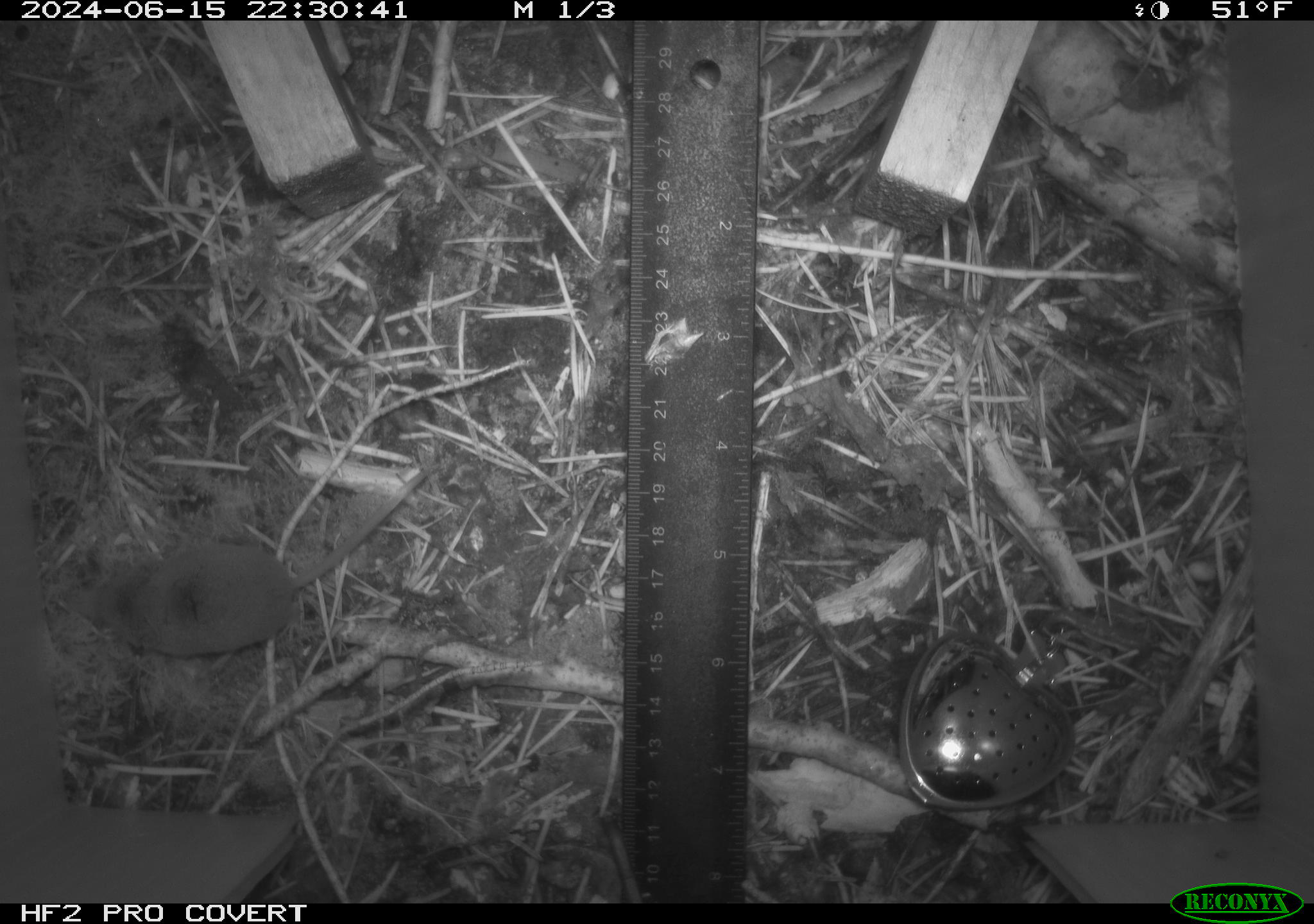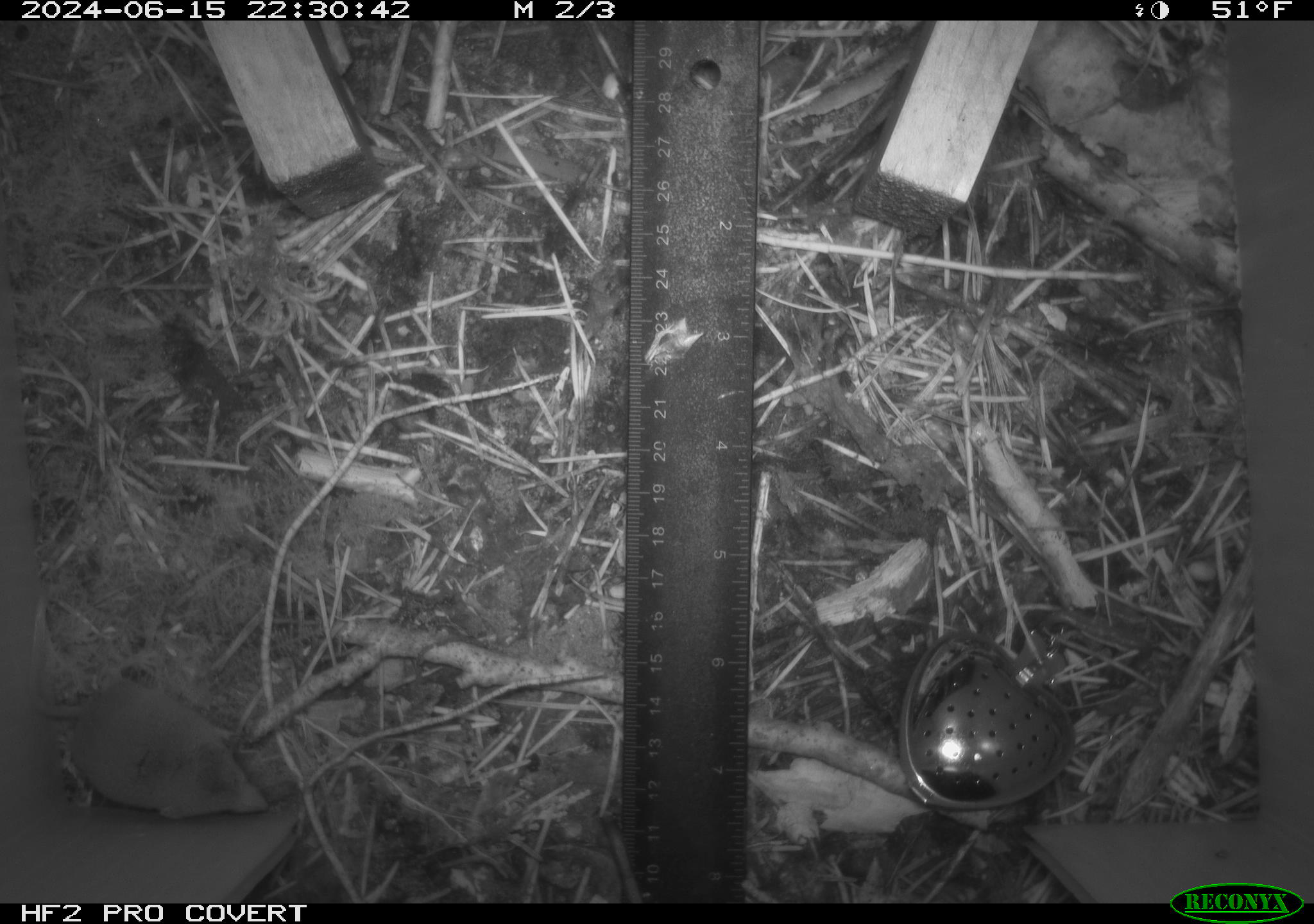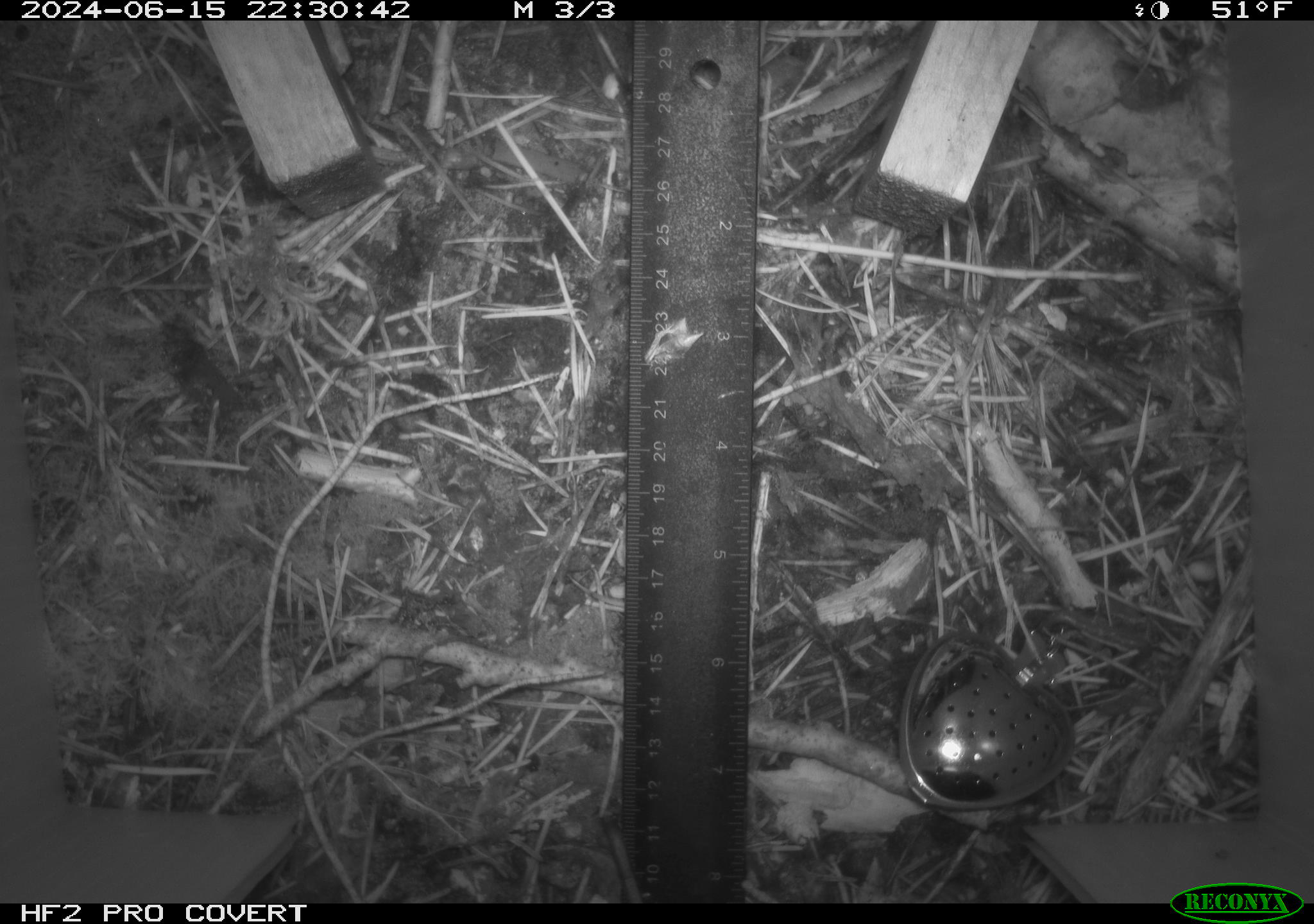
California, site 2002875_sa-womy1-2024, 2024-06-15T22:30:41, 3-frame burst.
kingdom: Animalia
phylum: Chordata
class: Mammalia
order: Eulipotyphla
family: Soricidae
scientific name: Soricidae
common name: shrews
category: soricidae family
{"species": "soricidae family (shrews) (Soricidae)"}